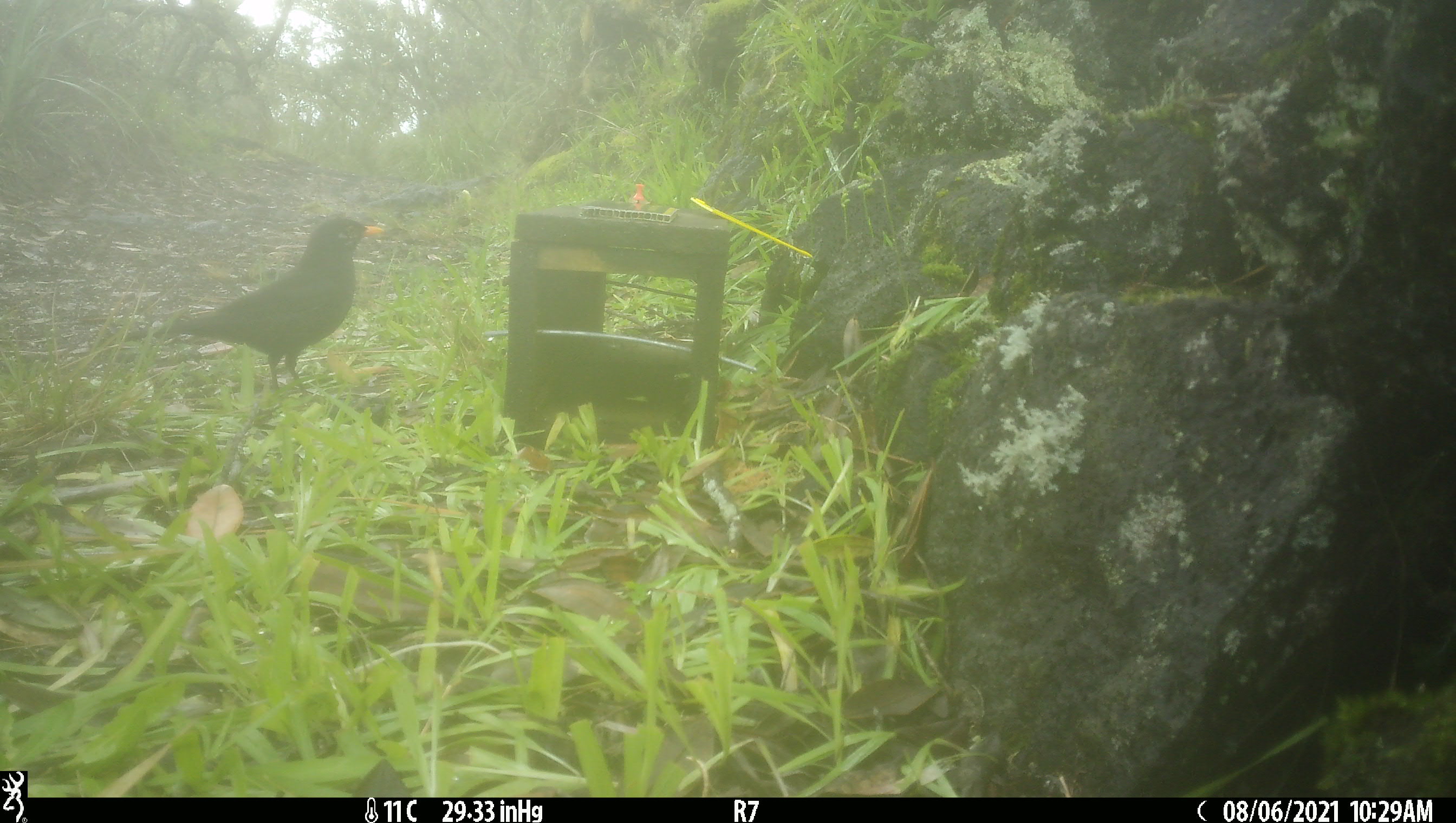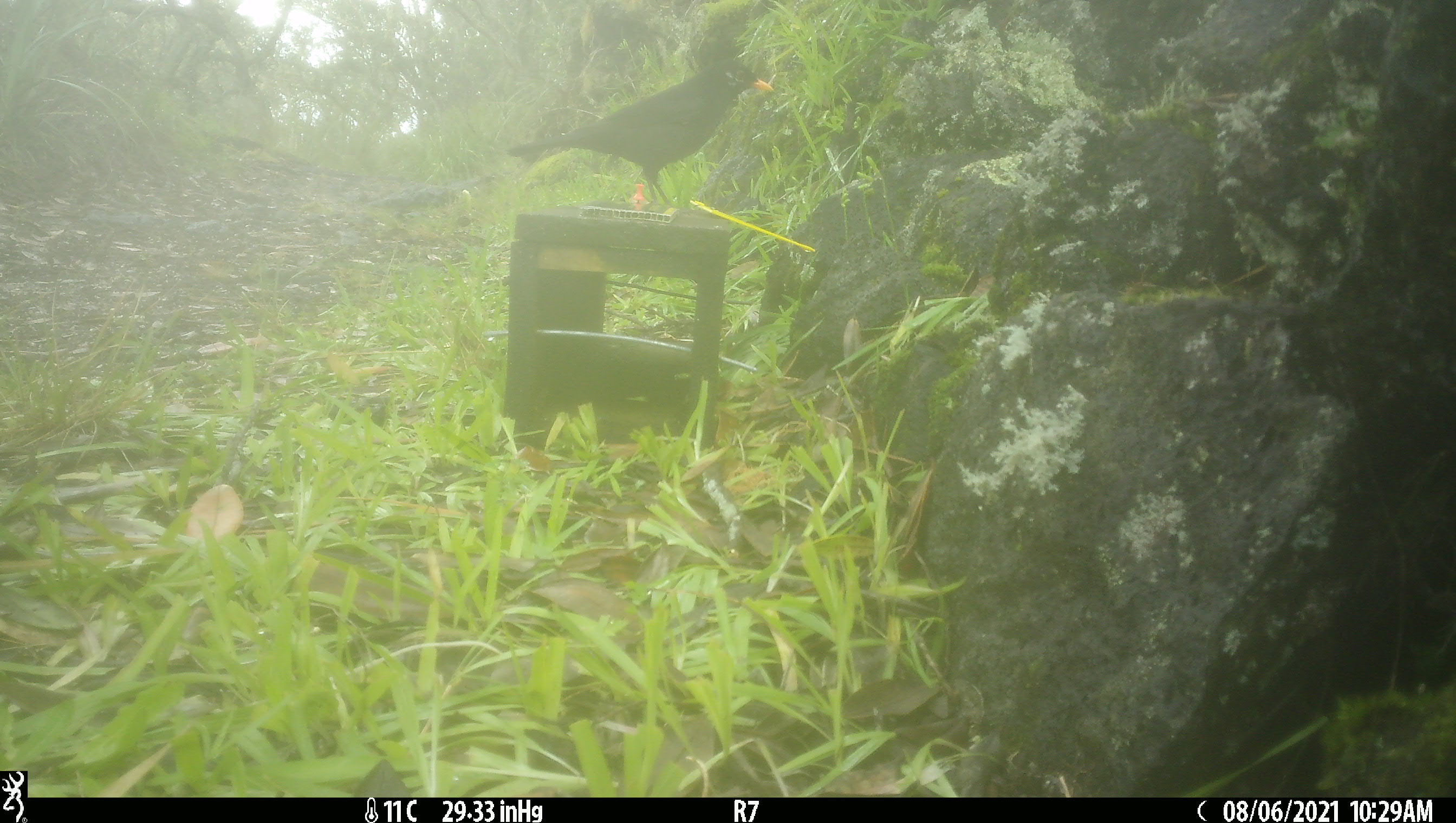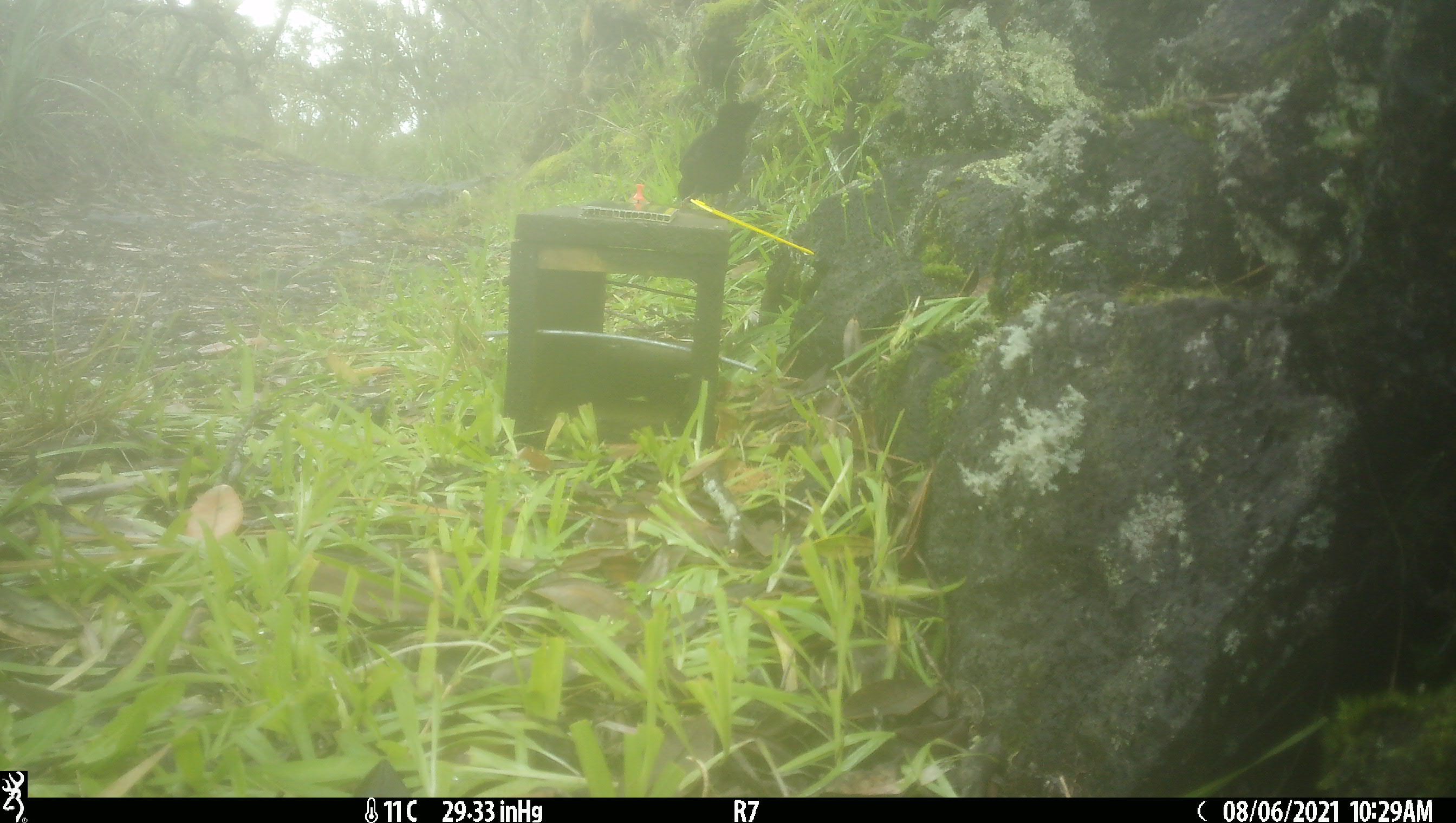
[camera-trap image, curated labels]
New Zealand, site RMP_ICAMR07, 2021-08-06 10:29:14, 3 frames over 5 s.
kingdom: Animalia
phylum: Chordata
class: Aves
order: Passeriformes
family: Turdidae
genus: Turdus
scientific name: Turdus merula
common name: eurasian blackbird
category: blackbird